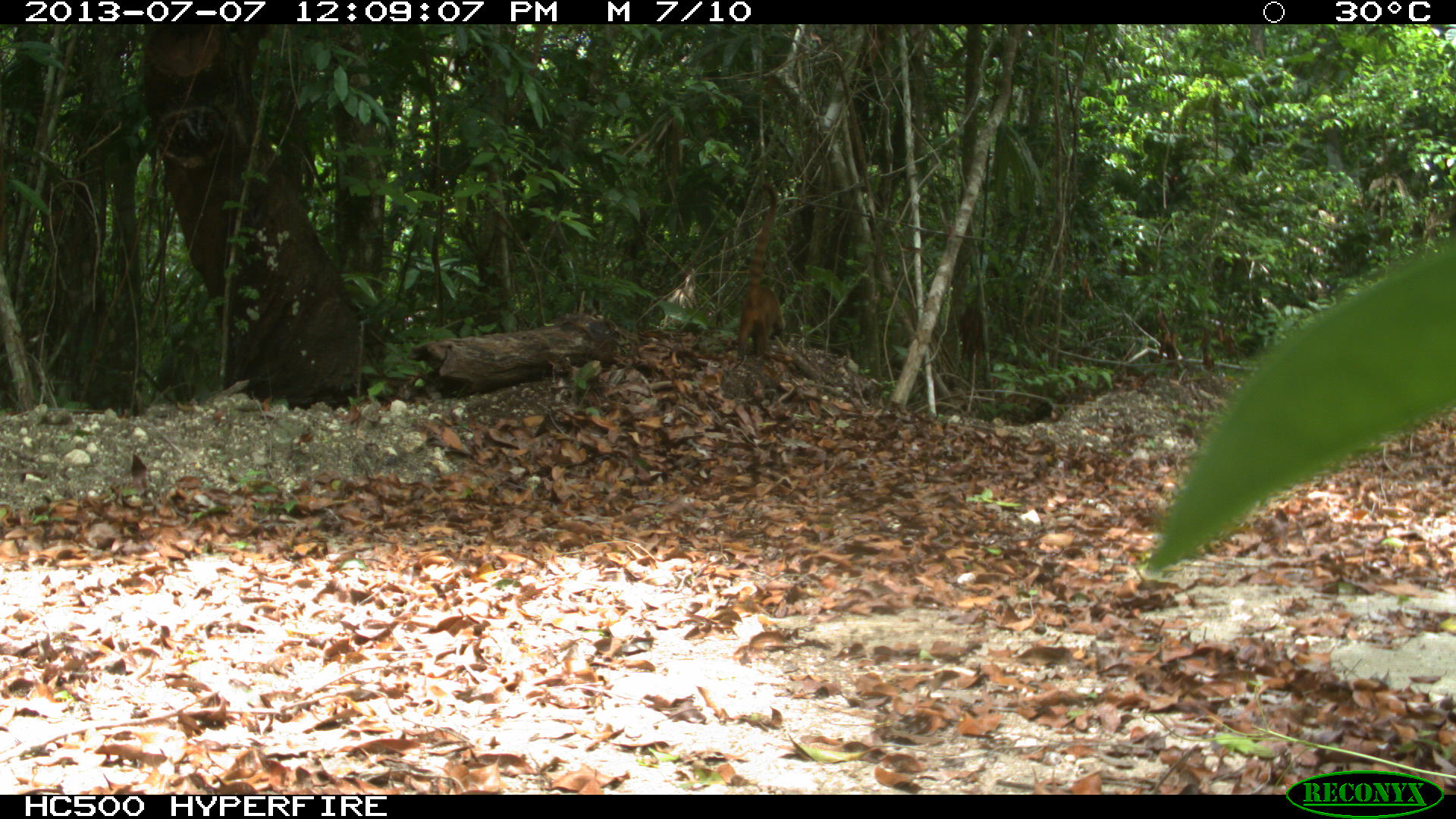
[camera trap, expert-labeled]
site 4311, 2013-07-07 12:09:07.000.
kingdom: Animalia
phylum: Chordata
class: Mammalia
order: Carnivora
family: Procyonidae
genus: Nasua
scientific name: Nasua narica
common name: white-nosed coati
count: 1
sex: female